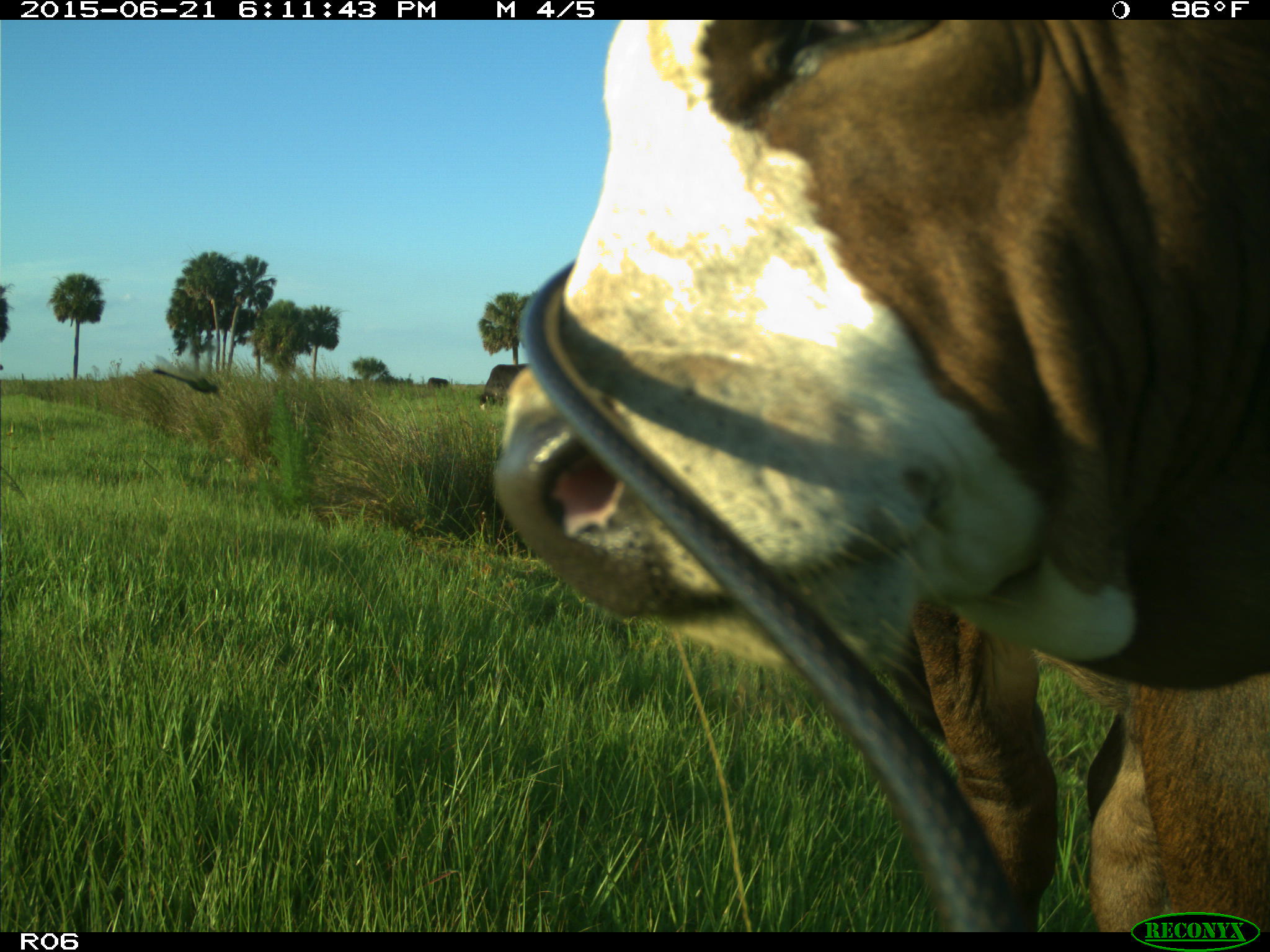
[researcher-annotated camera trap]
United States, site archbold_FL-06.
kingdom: Animalia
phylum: Chordata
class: Mammalia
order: Artiodactyla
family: Bovidae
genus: Bos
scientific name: Bos taurus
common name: domestic cow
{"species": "Bos taurus (domestic cow)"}